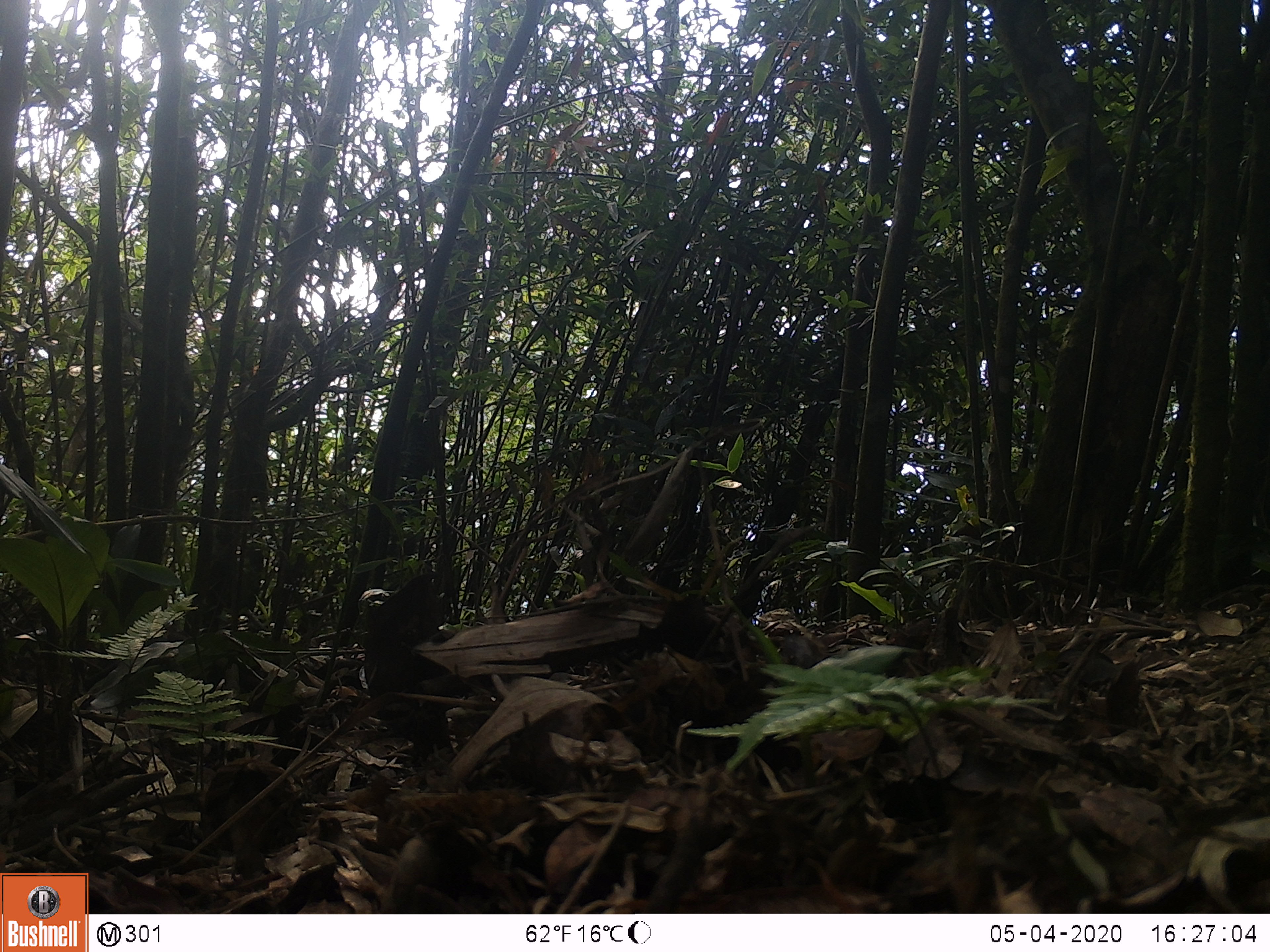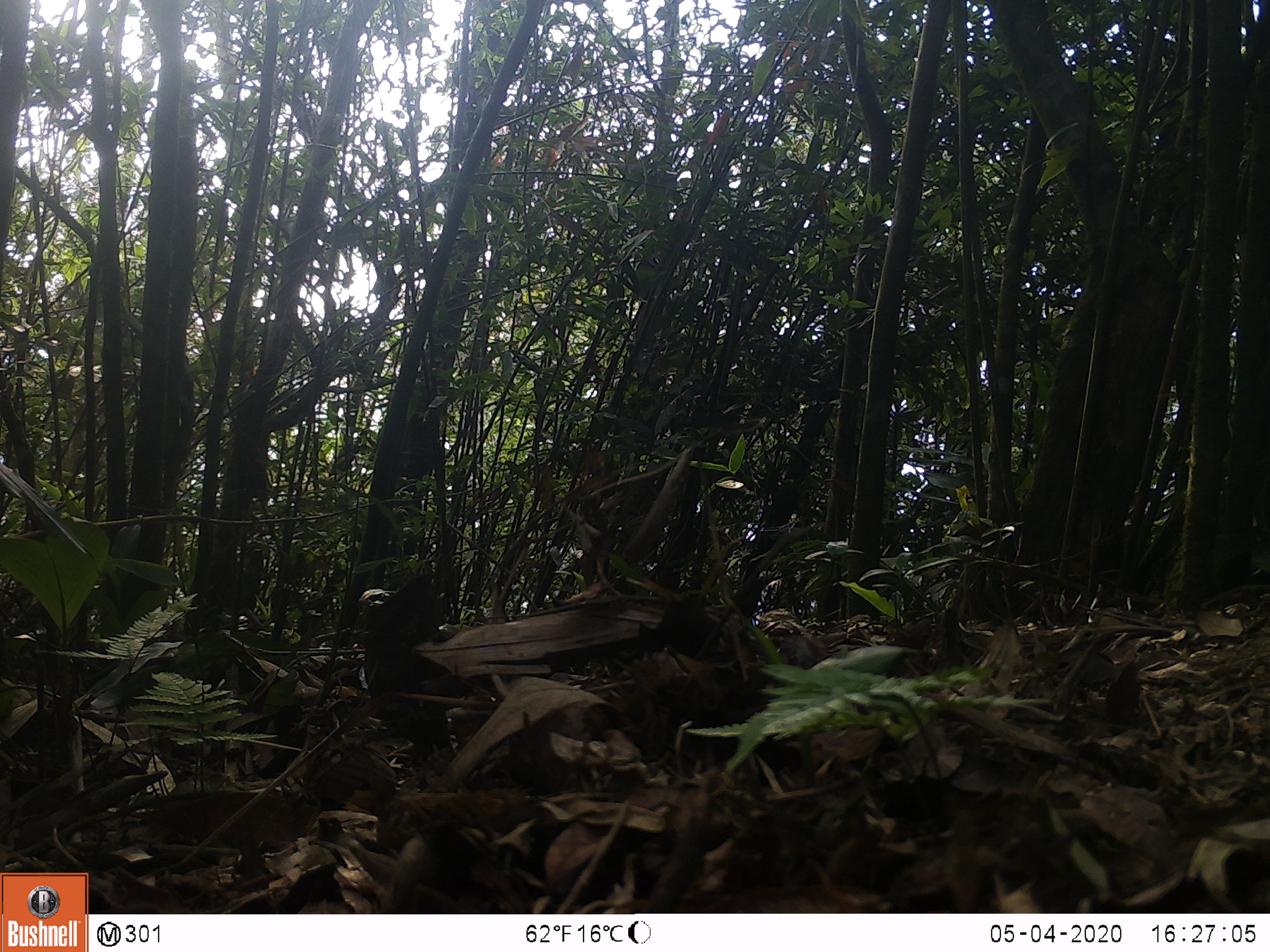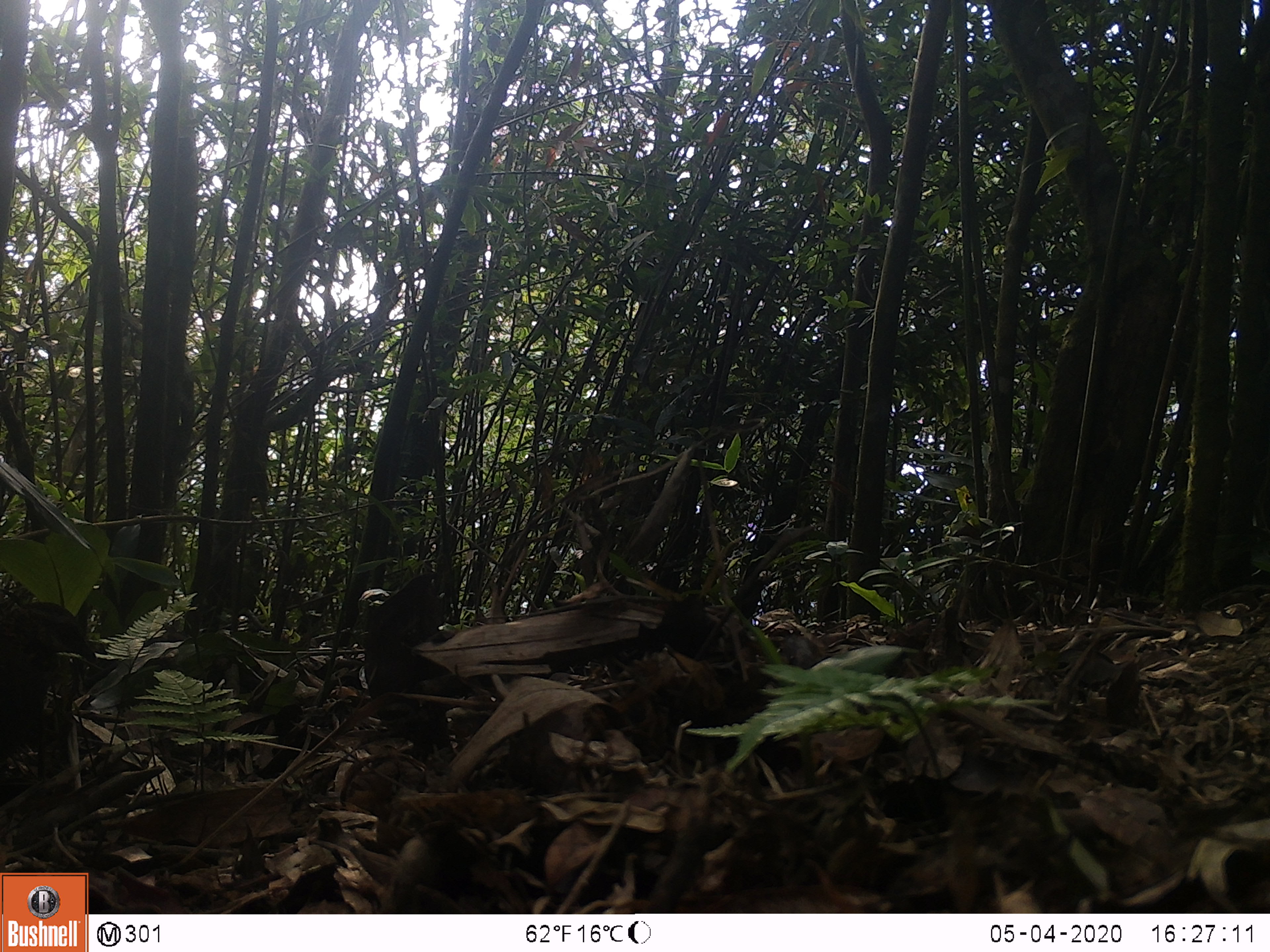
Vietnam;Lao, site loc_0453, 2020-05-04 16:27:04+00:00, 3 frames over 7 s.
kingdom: Animalia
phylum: Chordata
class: Aves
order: Galliformes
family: Phasianidae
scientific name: Phasianidae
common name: partridge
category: unidentified partridge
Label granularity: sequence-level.